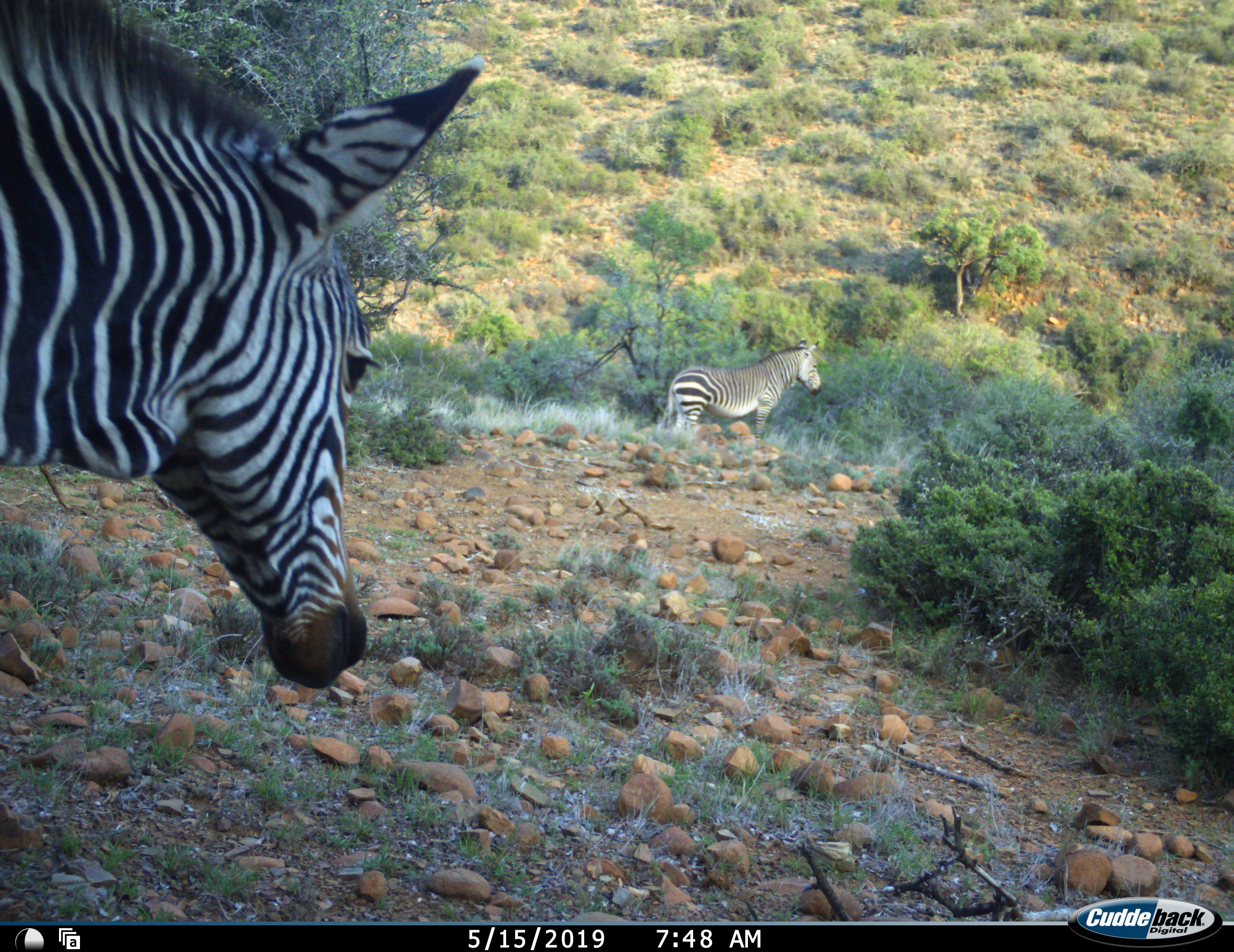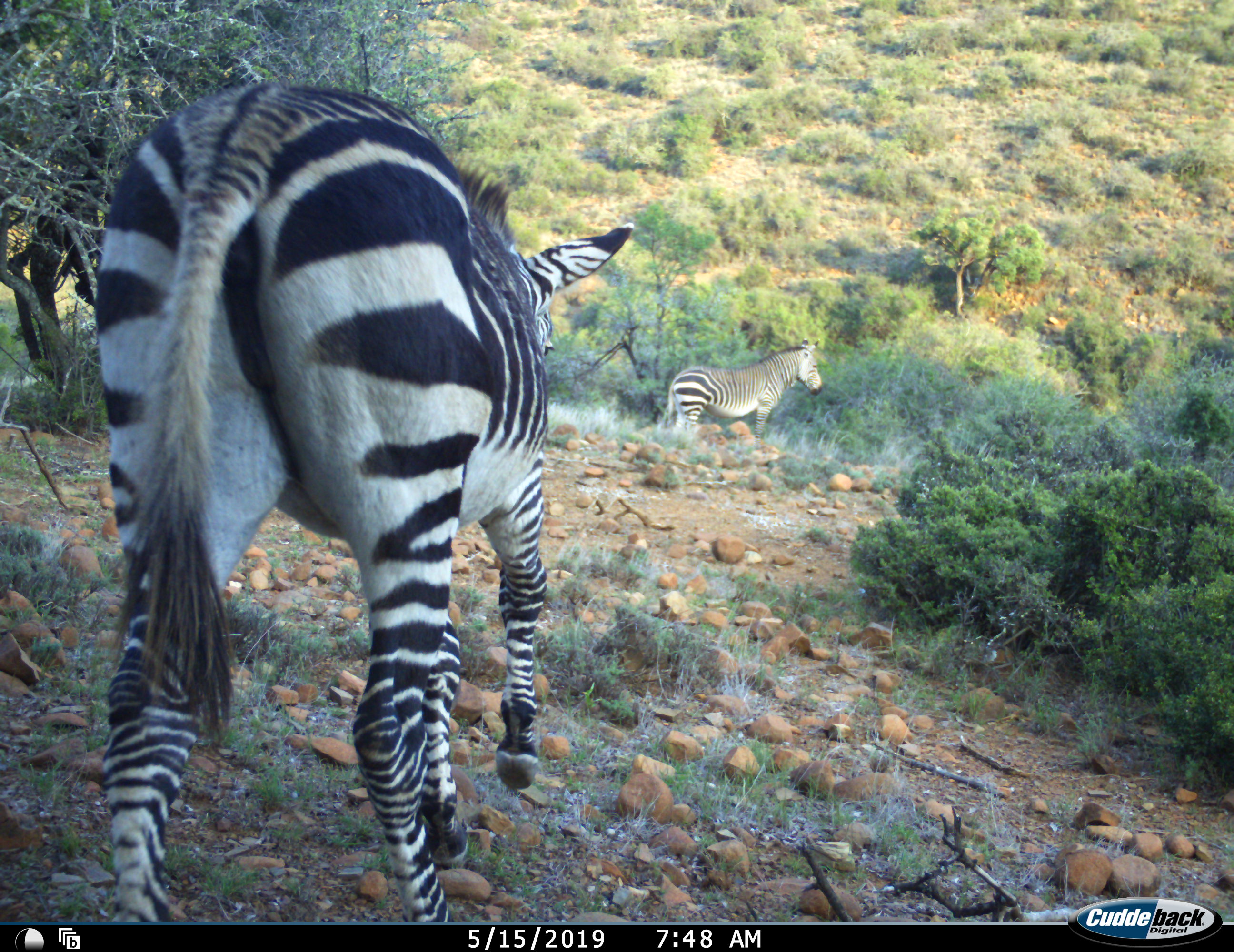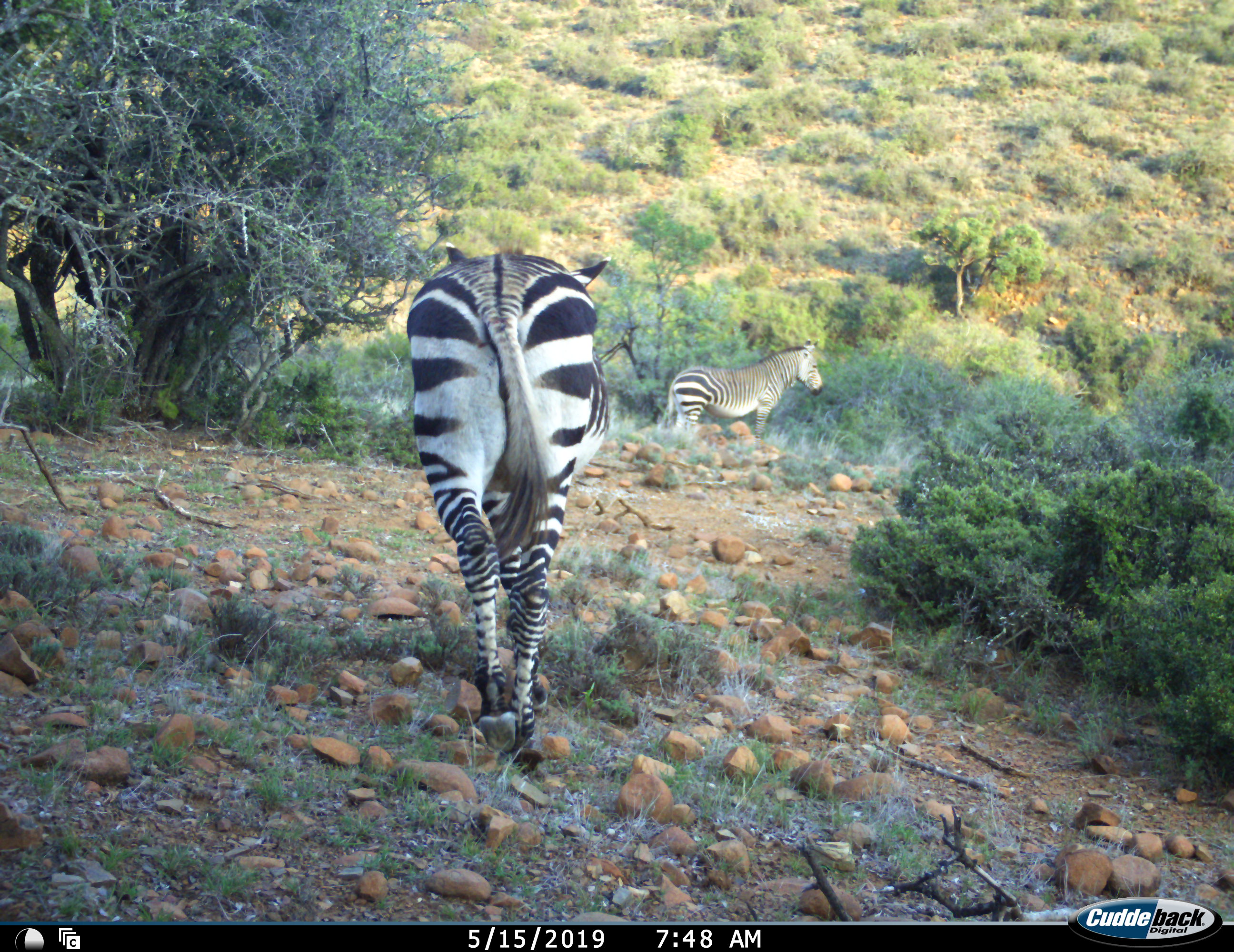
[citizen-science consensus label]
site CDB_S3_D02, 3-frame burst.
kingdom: Animalia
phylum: Chordata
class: Mammalia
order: Perissodactyla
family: Equidae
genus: Equus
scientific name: Equus zebra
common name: mountain zebra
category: zebramountain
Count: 2.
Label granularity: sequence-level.